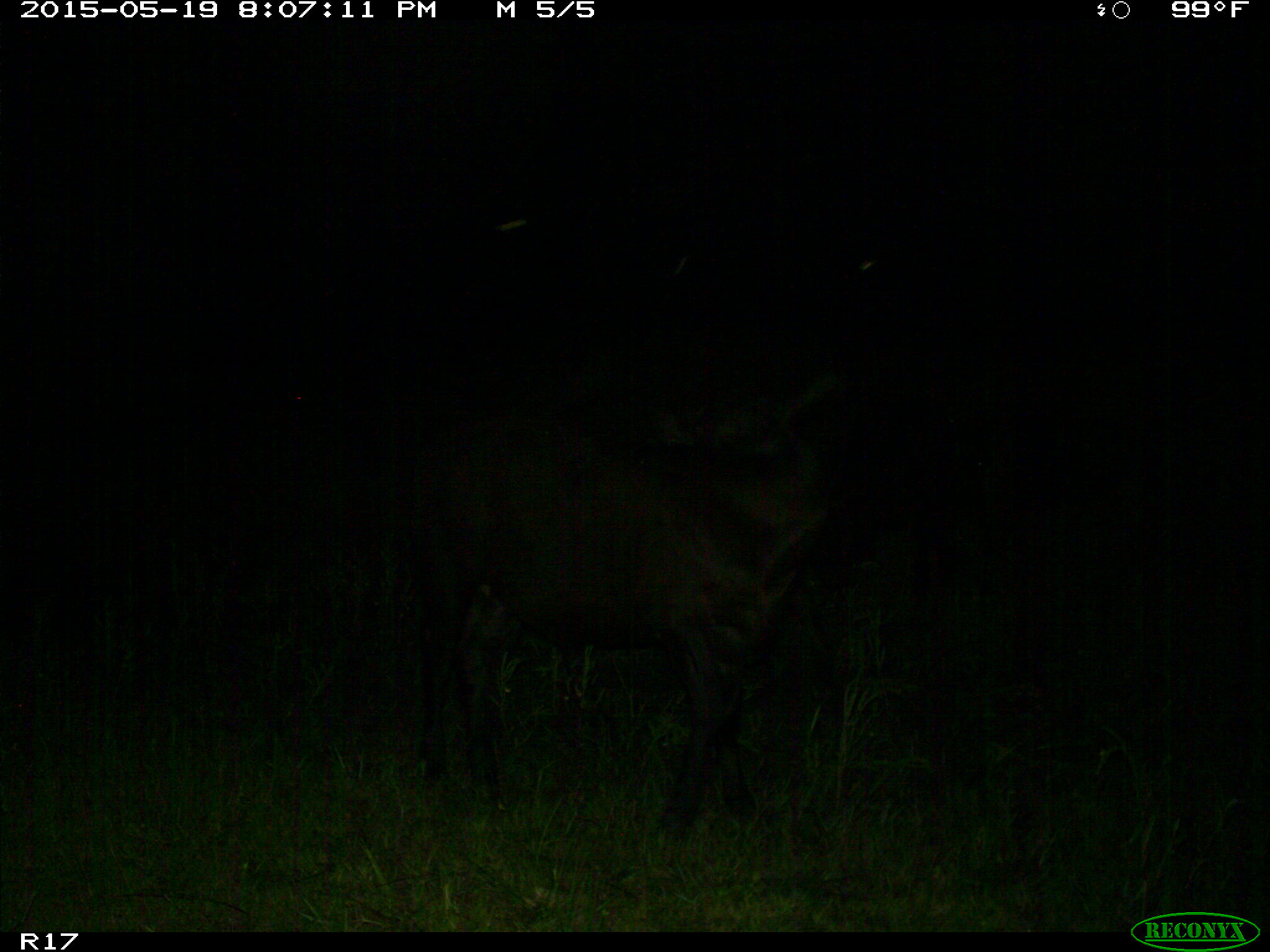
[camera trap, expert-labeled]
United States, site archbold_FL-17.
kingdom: Animalia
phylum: Chordata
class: Mammalia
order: Artiodactyla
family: Bovidae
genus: Bos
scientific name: Bos taurus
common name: domestic cow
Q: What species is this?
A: Bos taurus (domestic cow).